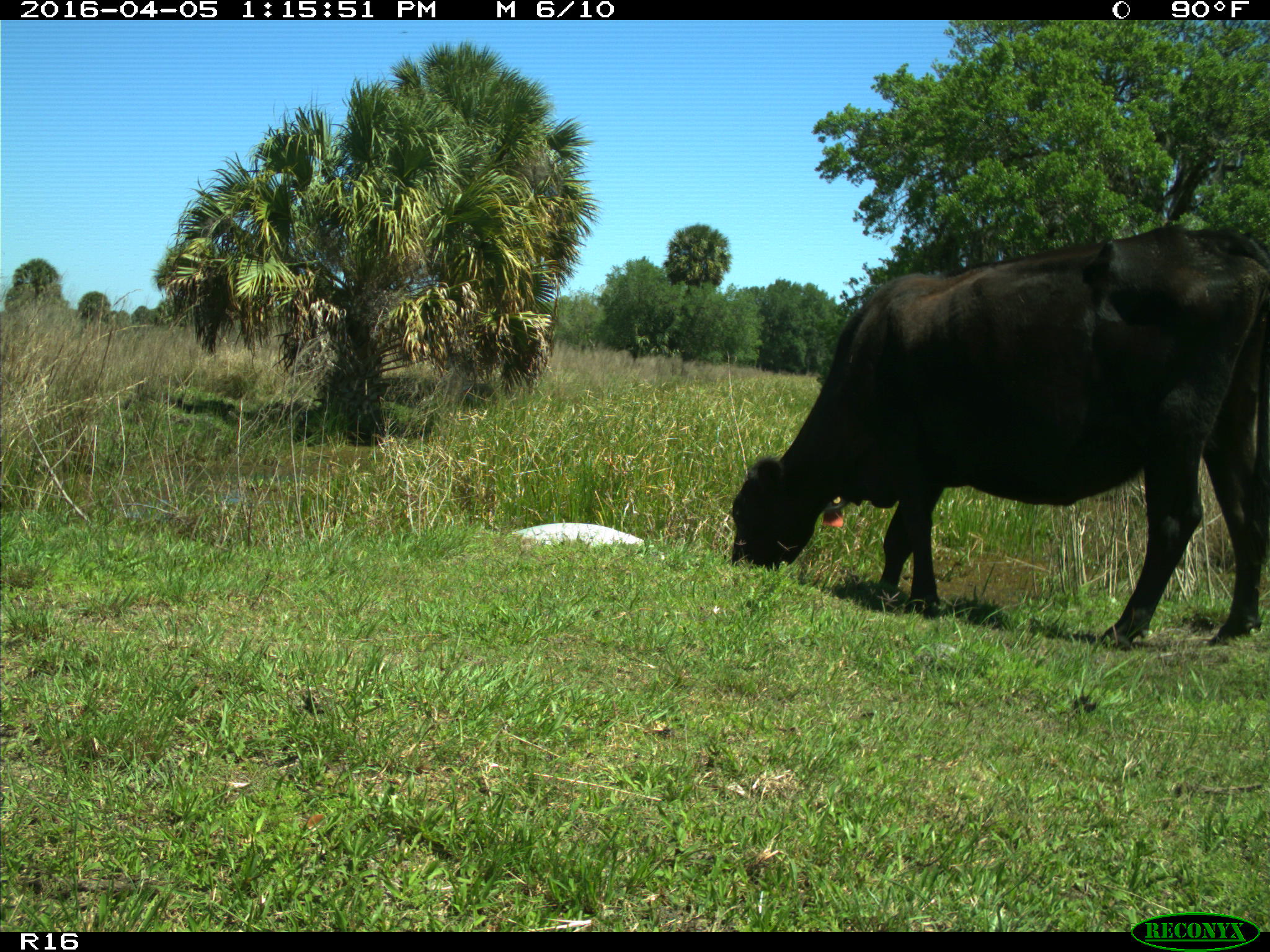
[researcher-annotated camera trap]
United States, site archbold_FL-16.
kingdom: Animalia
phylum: Chordata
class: Mammalia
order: Artiodactyla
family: Bovidae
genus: Bos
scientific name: Bos taurus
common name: domestic cow